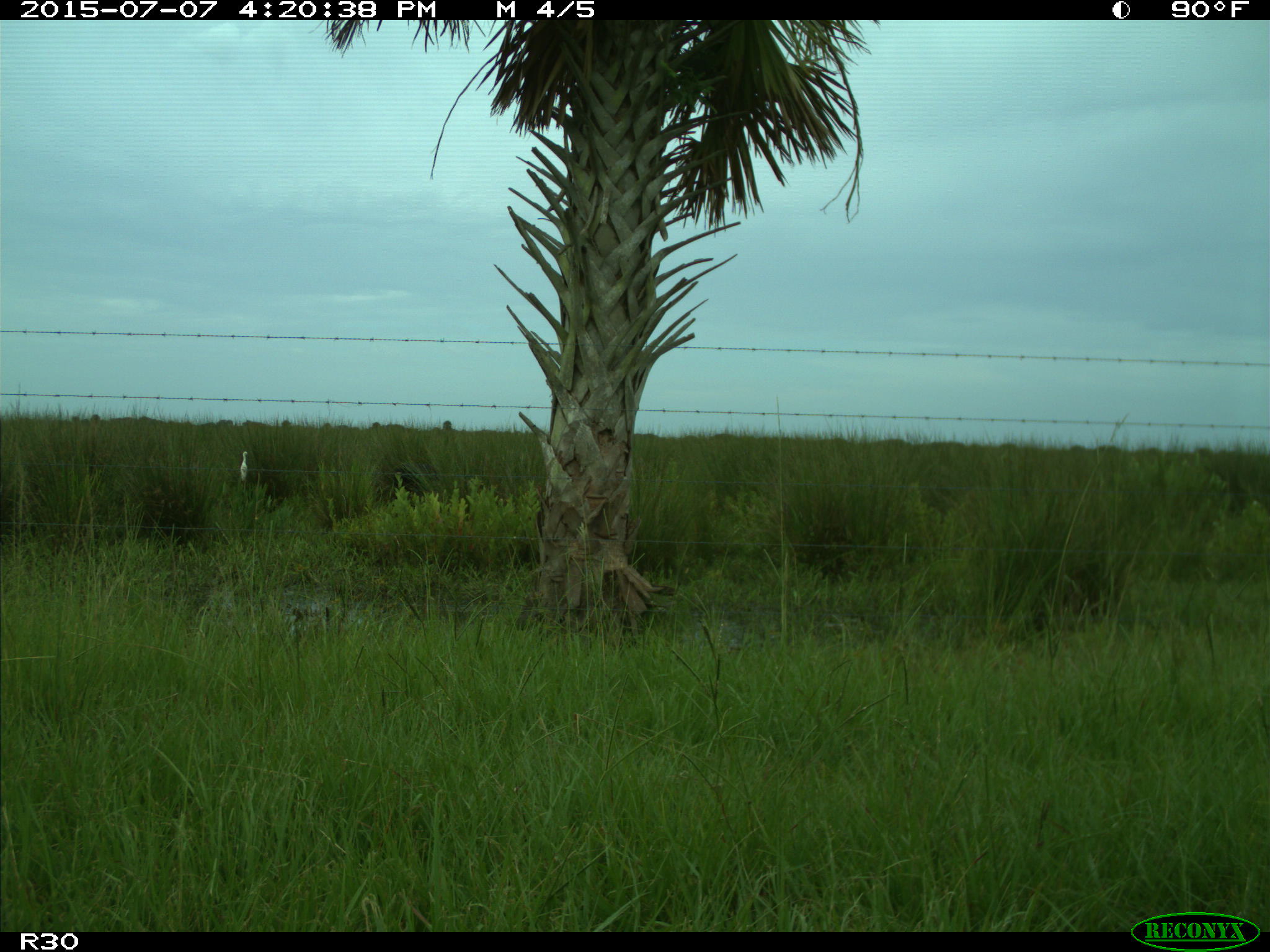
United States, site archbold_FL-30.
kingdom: Animalia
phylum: Chordata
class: Mammalia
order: Artiodactyla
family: Bovidae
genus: Bos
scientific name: Bos taurus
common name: domestic cow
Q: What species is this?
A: Bos taurus (domestic cow).